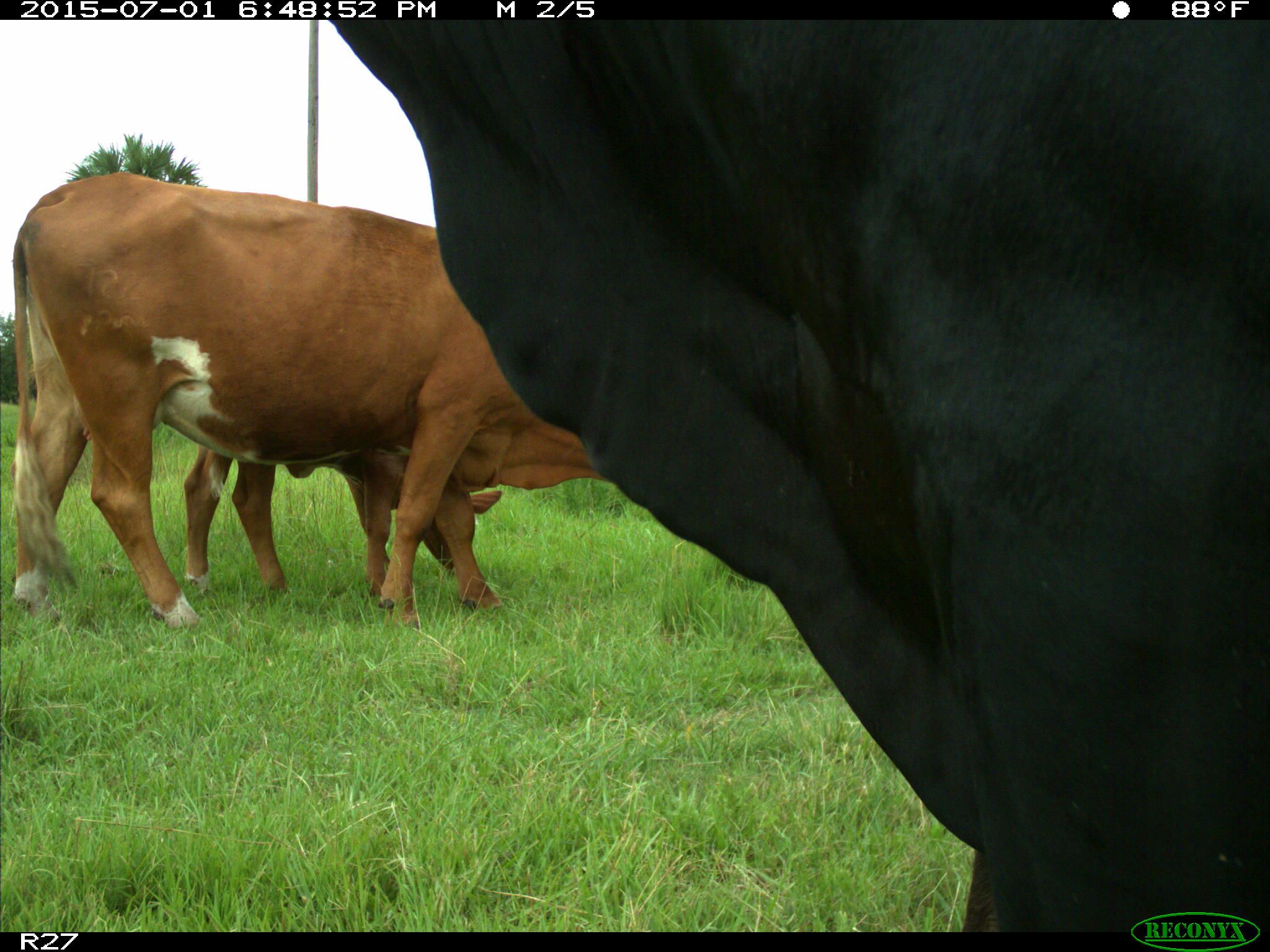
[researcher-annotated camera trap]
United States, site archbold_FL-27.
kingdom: Animalia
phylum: Chordata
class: Mammalia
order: Artiodactyla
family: Bovidae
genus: Bos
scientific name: Bos taurus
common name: domestic cow